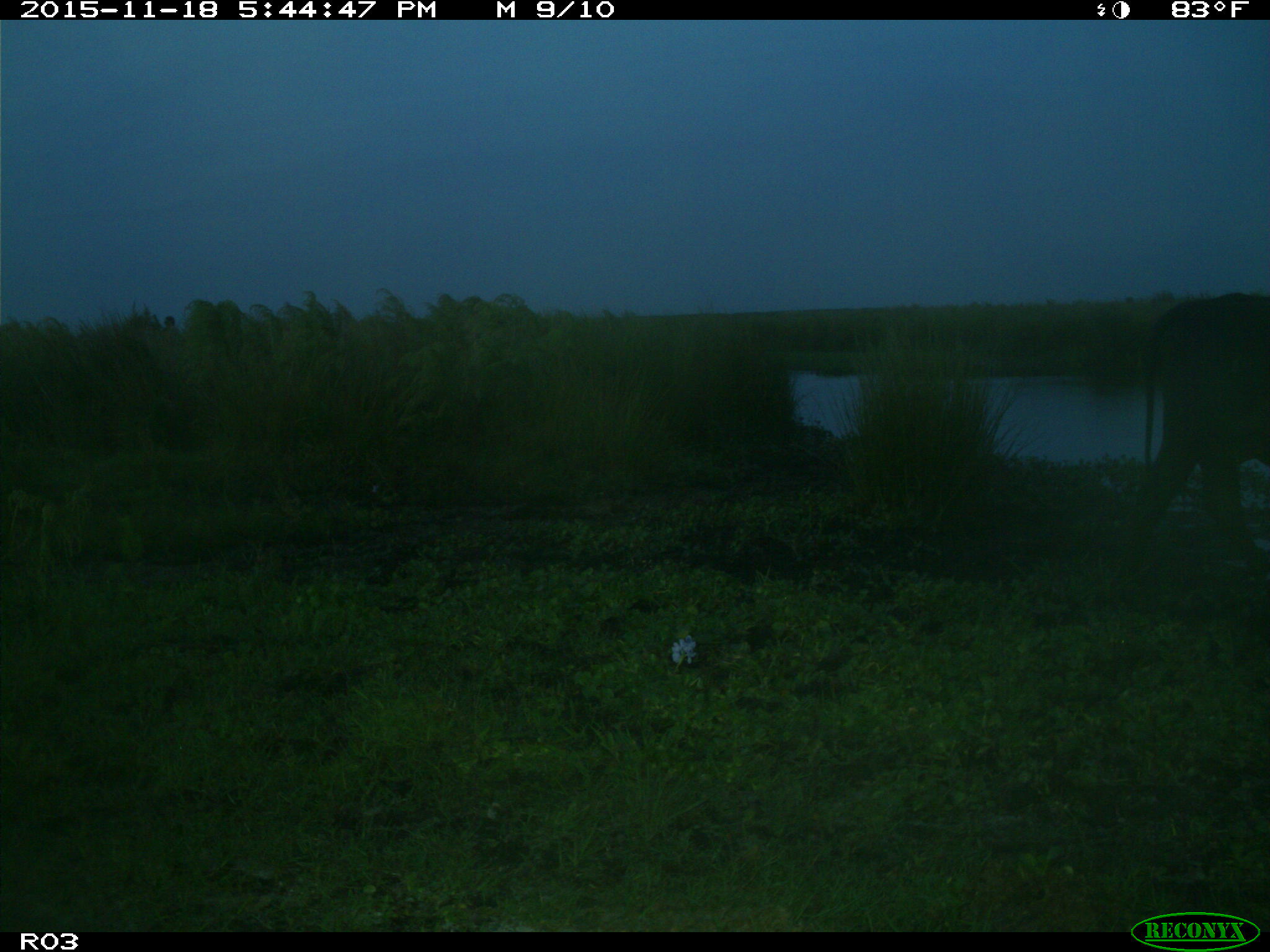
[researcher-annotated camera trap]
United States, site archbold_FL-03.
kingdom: Animalia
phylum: Chordata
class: Mammalia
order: Artiodactyla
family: Bovidae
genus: Bos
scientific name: Bos taurus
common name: domestic cow